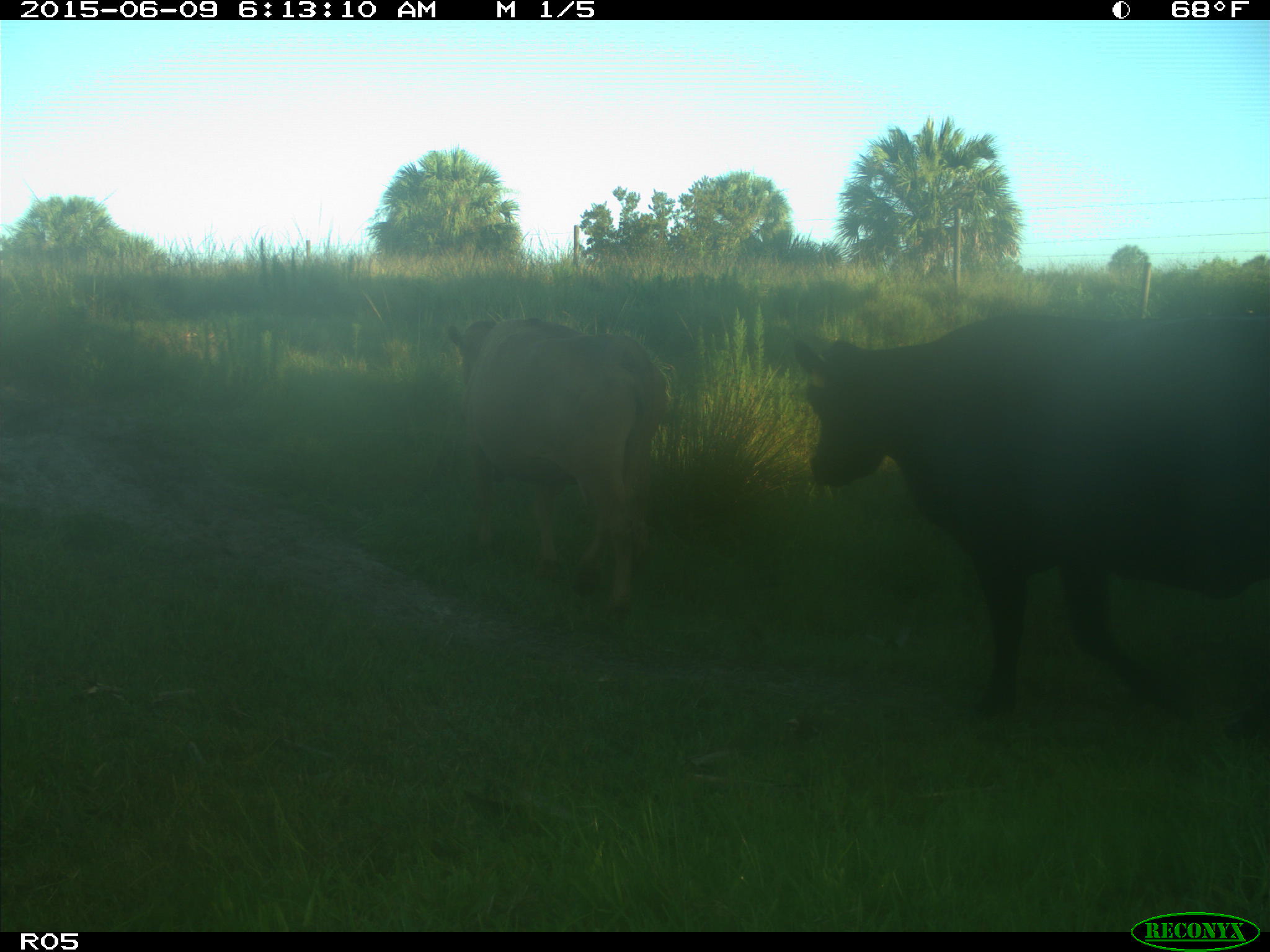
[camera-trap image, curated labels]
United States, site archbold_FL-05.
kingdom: Animalia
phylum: Chordata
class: Mammalia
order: Artiodactyla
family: Bovidae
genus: Bos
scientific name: Bos taurus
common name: domestic cow